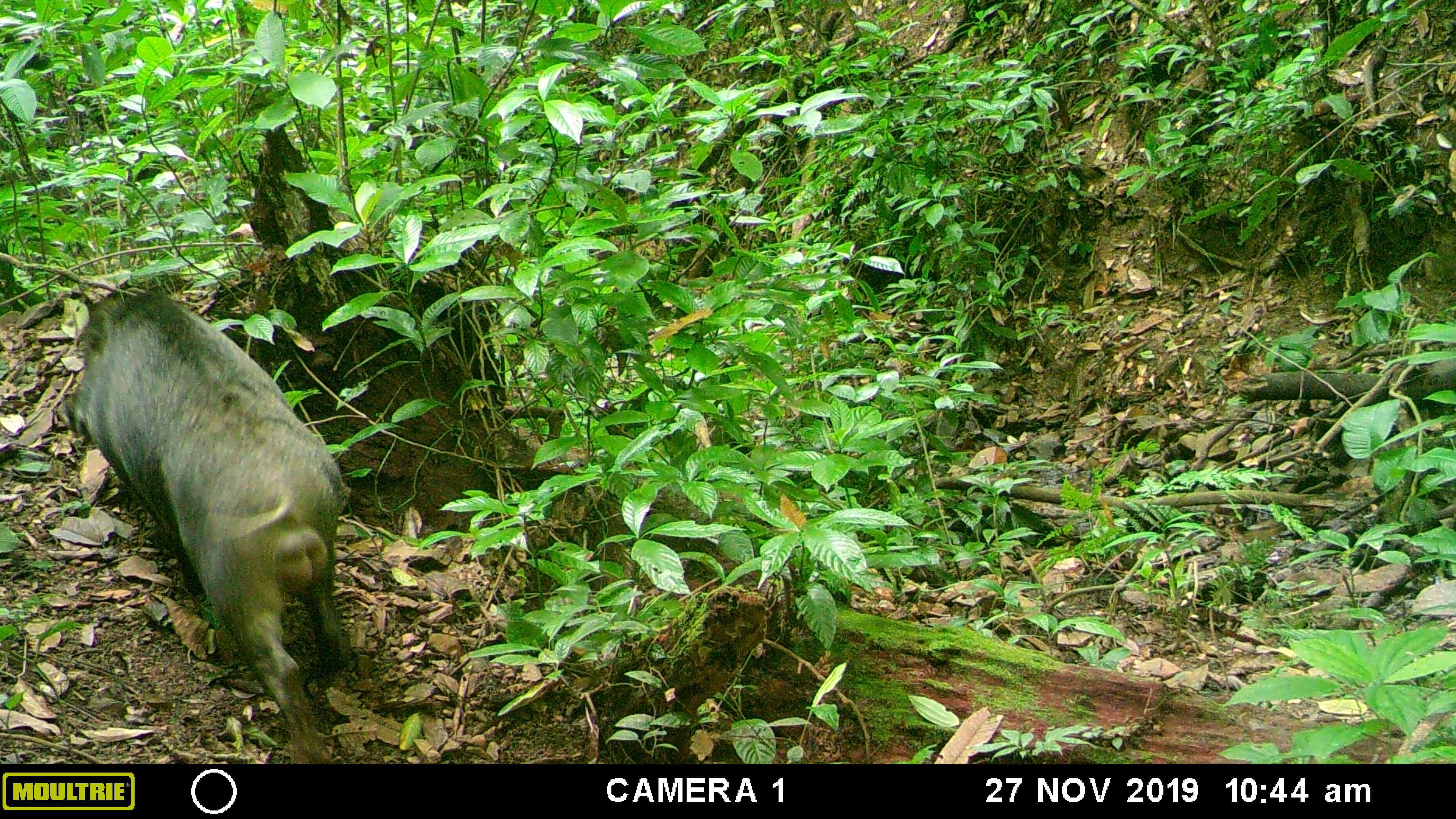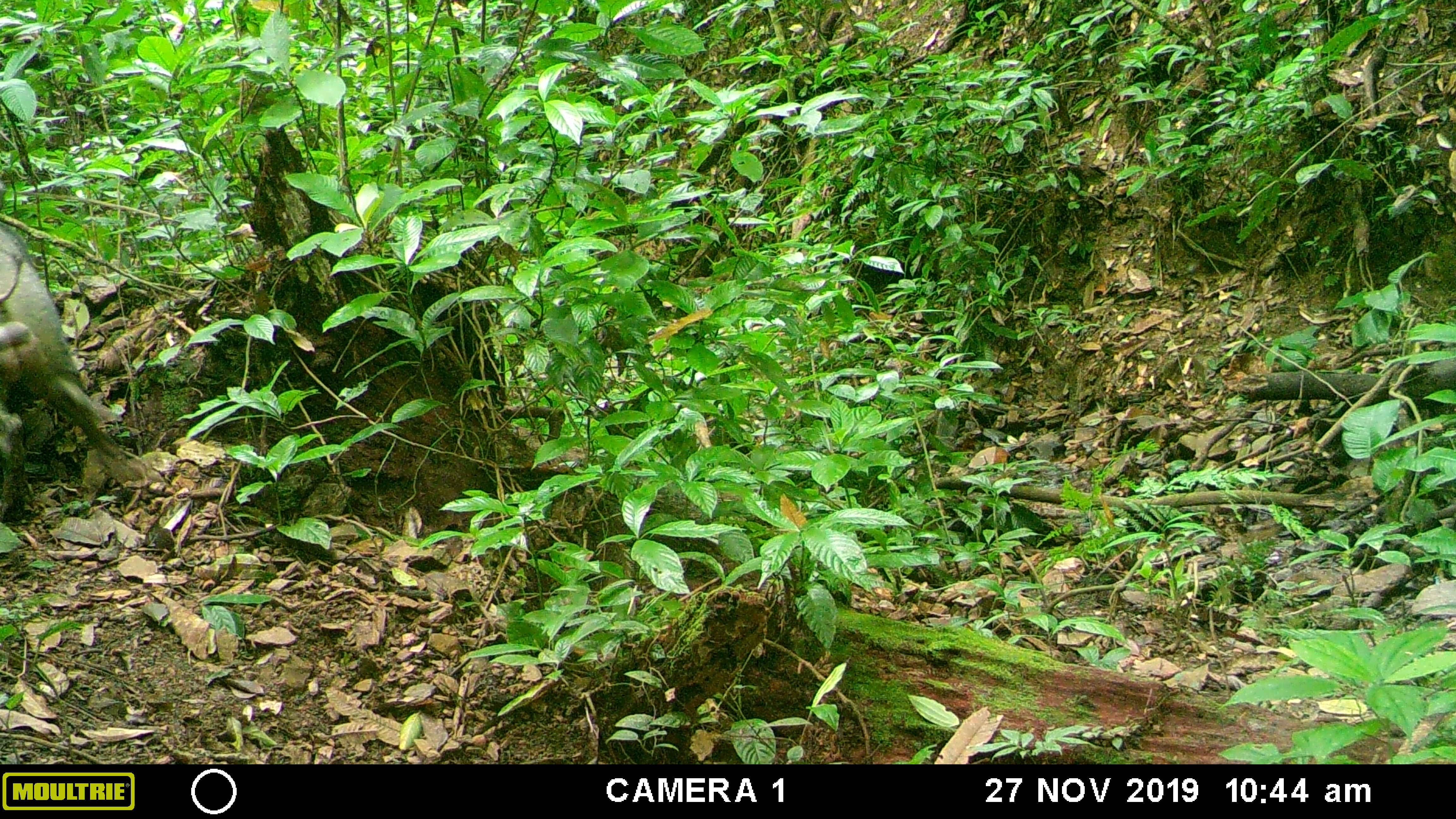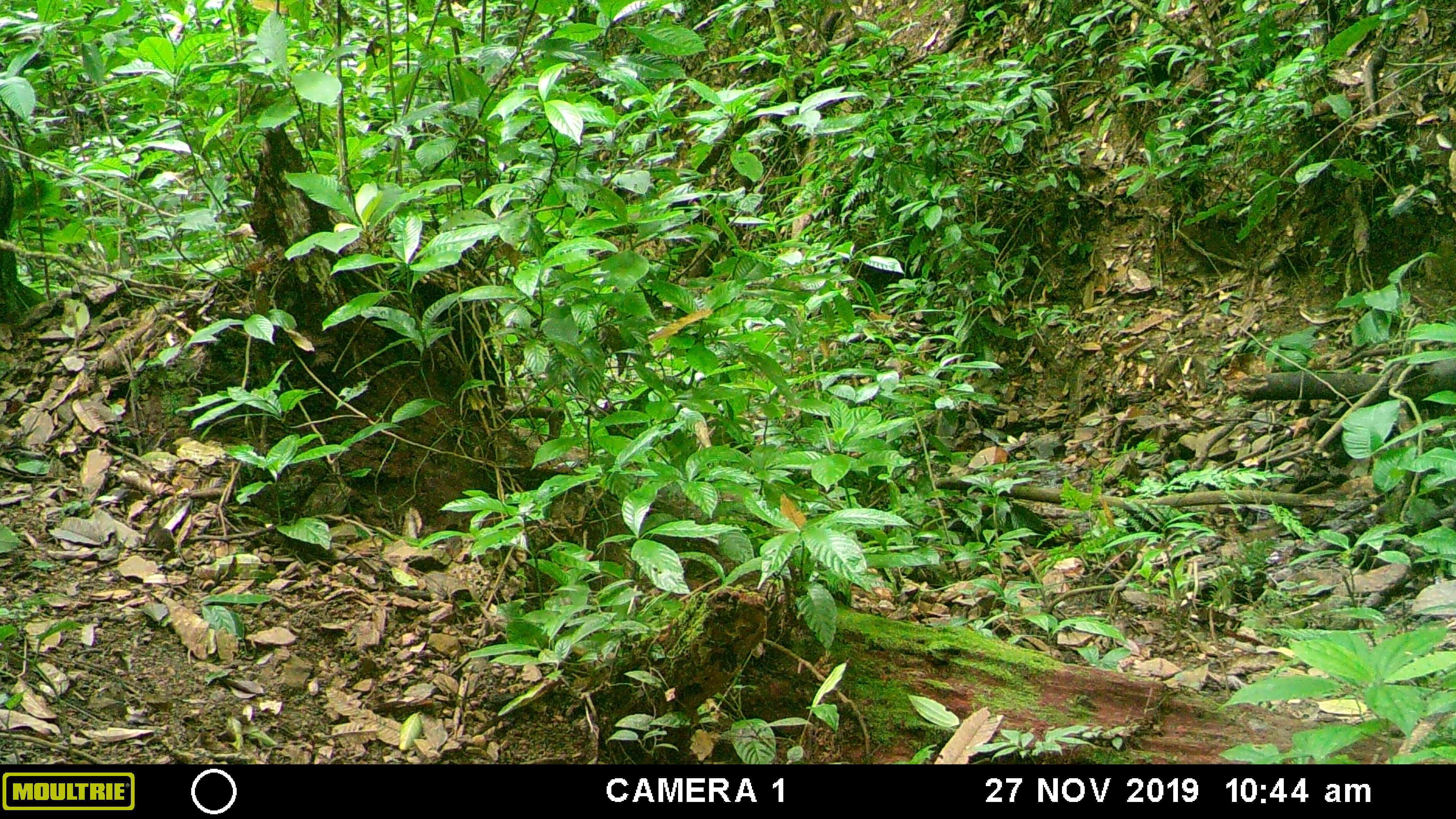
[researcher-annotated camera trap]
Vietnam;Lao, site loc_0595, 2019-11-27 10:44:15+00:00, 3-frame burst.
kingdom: Animalia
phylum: Chordata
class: Mammalia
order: Artiodactyla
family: Suidae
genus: Sus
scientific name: Sus scrofa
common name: eurasian wild pig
Eurasian wild pig (Sus scrofa). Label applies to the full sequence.